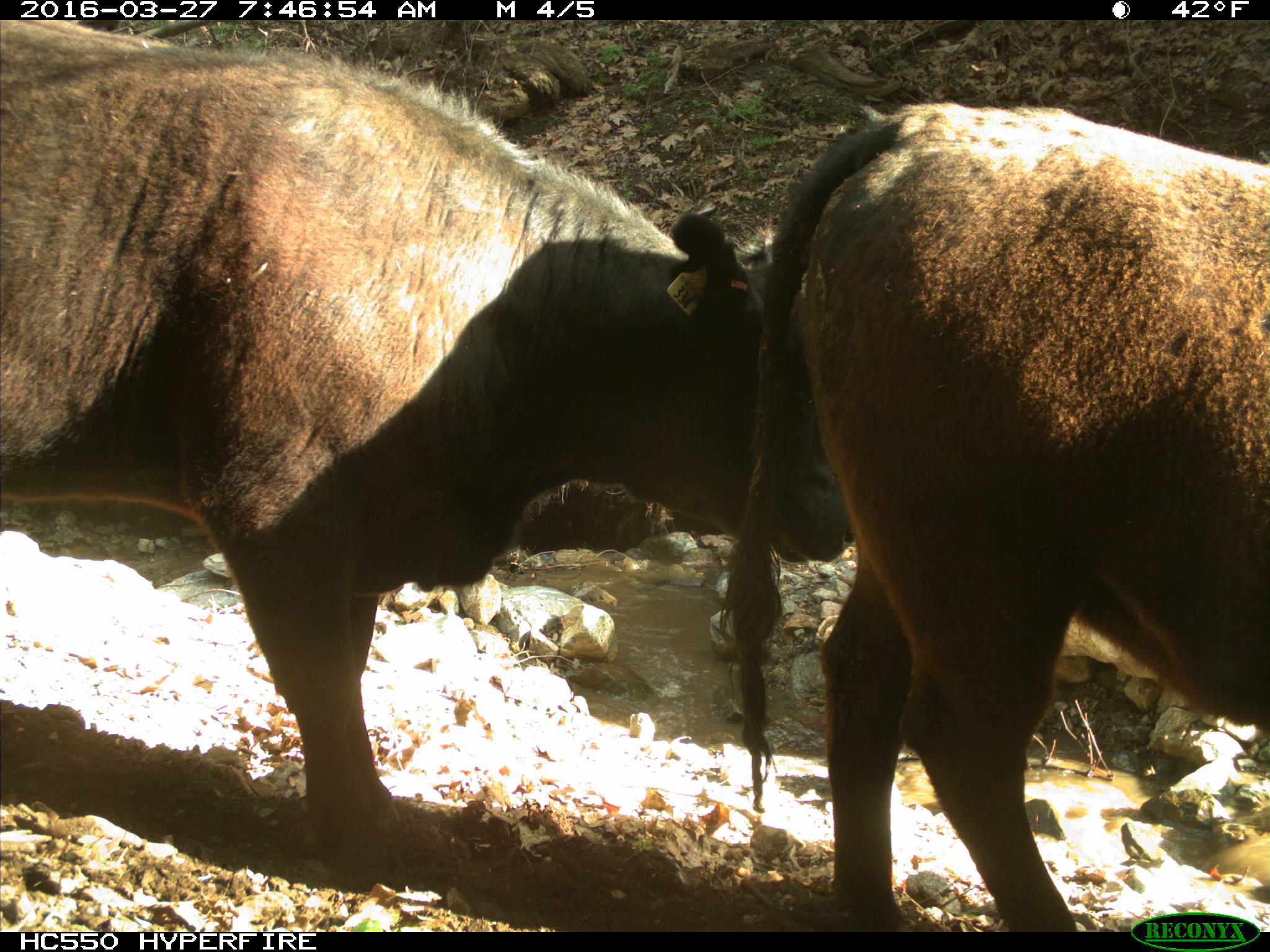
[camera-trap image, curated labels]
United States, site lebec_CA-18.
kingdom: Animalia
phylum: Chordata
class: Mammalia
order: Artiodactyla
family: Bovidae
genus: Bos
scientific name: Bos taurus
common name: domestic cow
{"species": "Bos taurus (domestic cow)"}